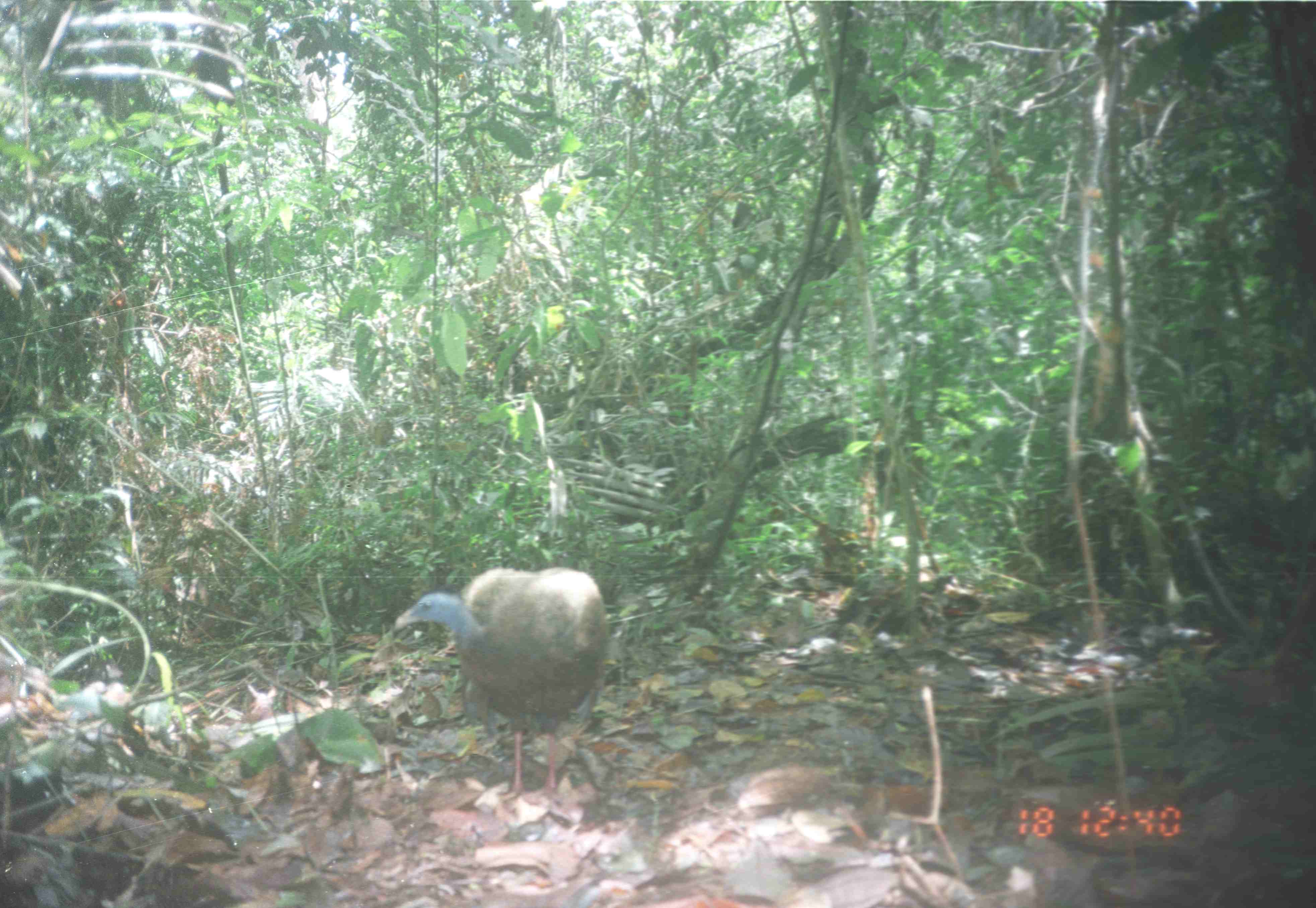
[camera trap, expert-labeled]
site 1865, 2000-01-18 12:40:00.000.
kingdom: Animalia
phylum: Chordata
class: Aves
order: Galliformes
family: Phasianidae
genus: Argusianus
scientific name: Argusianus argus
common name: great argus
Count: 1.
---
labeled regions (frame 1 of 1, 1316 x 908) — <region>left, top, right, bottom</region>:
argusianus argus: <region>390, 565, 610, 803</region>